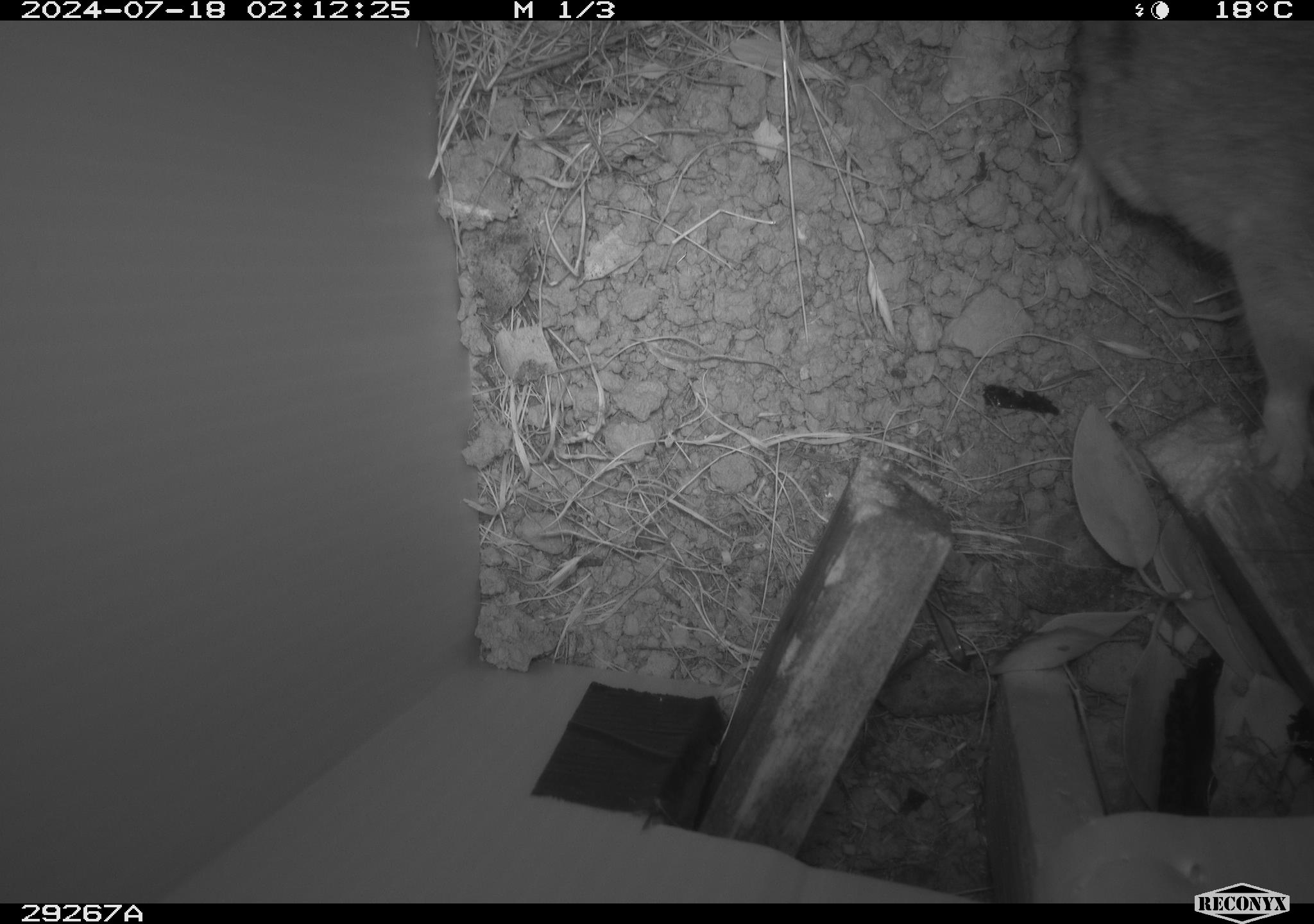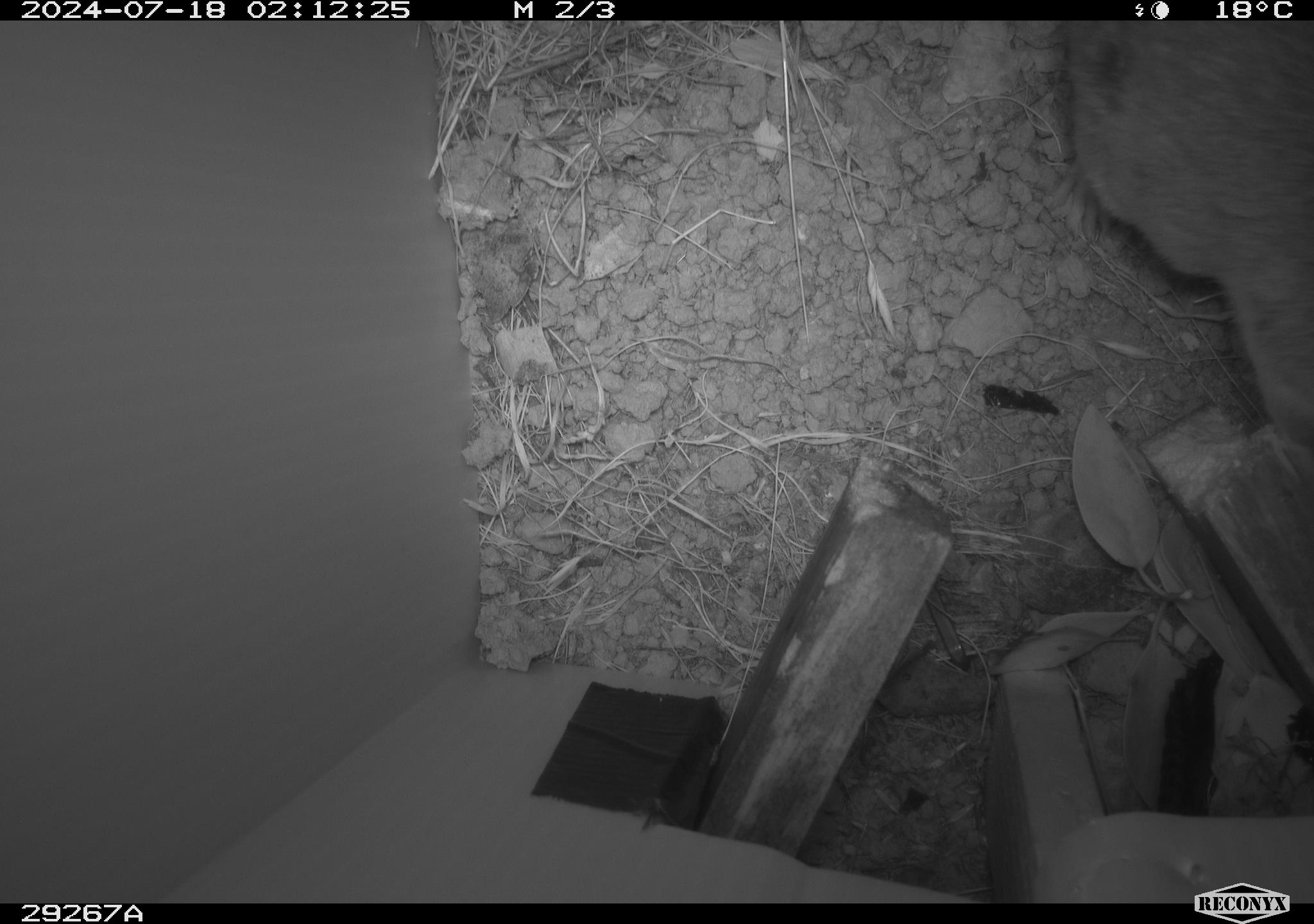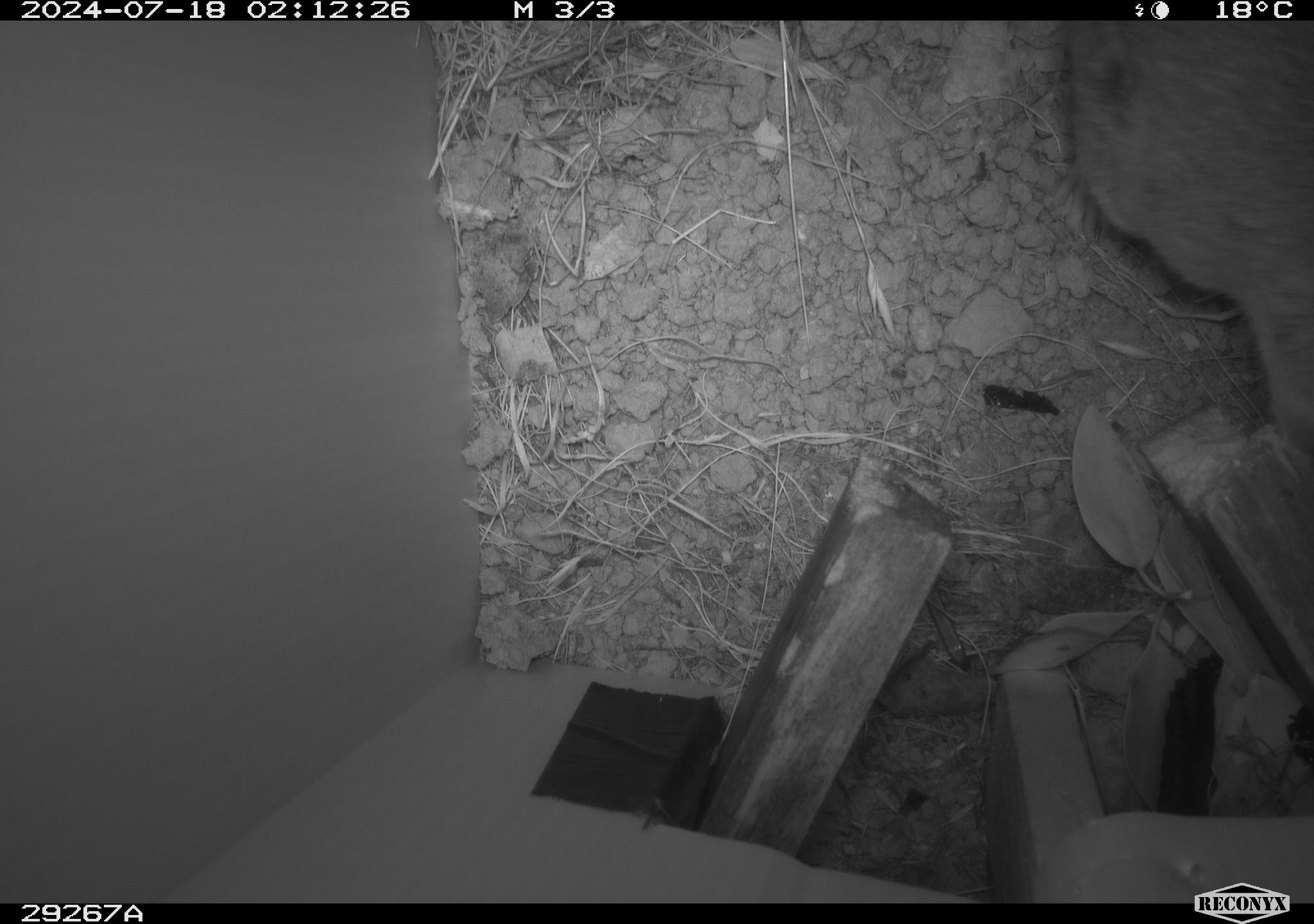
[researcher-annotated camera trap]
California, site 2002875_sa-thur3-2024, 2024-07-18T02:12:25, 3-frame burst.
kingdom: Animalia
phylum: Chordata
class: Mammalia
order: Rodentia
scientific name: Rodentia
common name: rodent